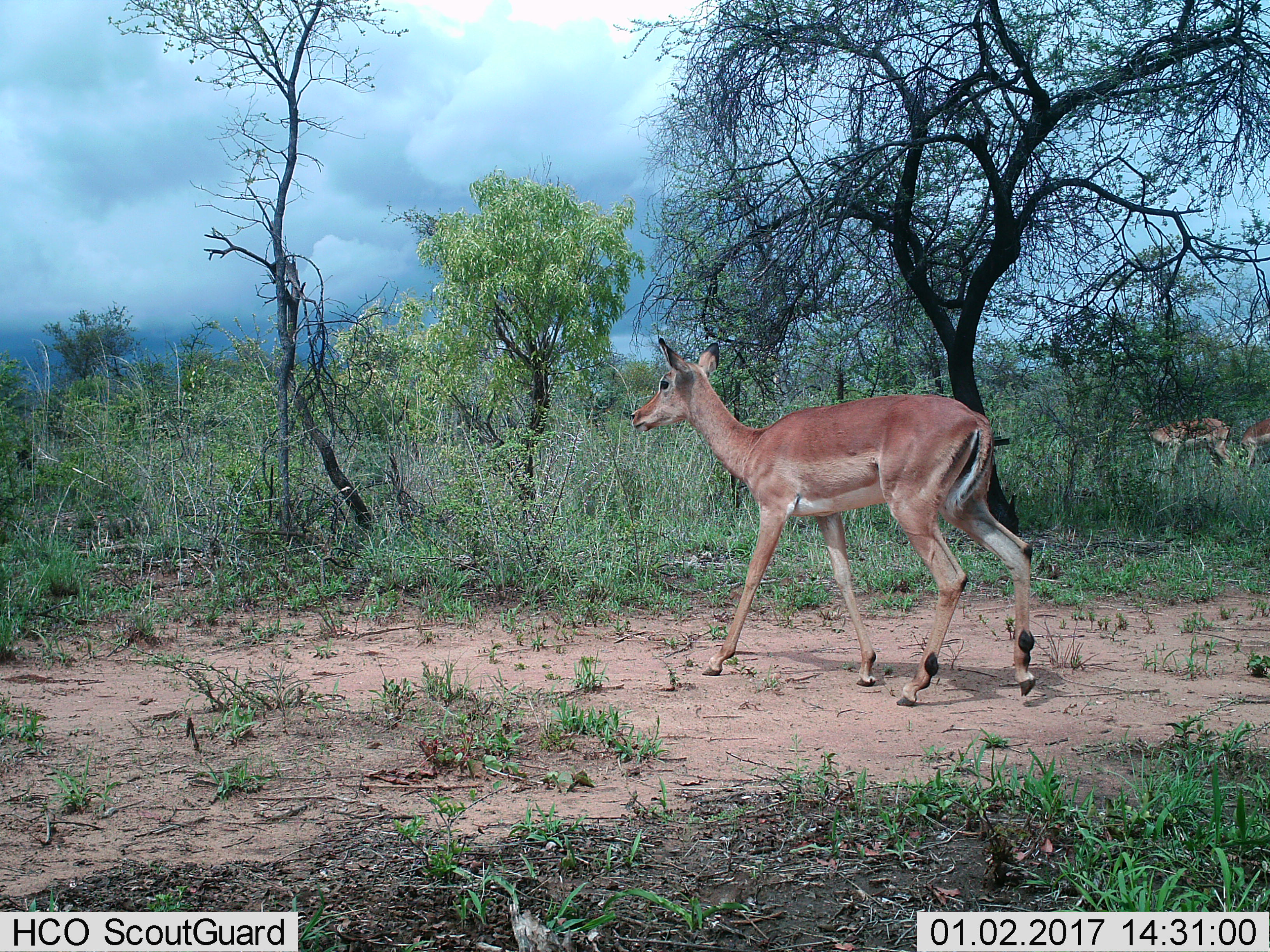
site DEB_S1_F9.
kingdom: Animalia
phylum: Chordata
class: Mammalia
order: Artiodactyla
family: Bovidae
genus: Aepyceros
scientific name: Aepyceros melampus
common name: impala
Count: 3.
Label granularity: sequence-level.